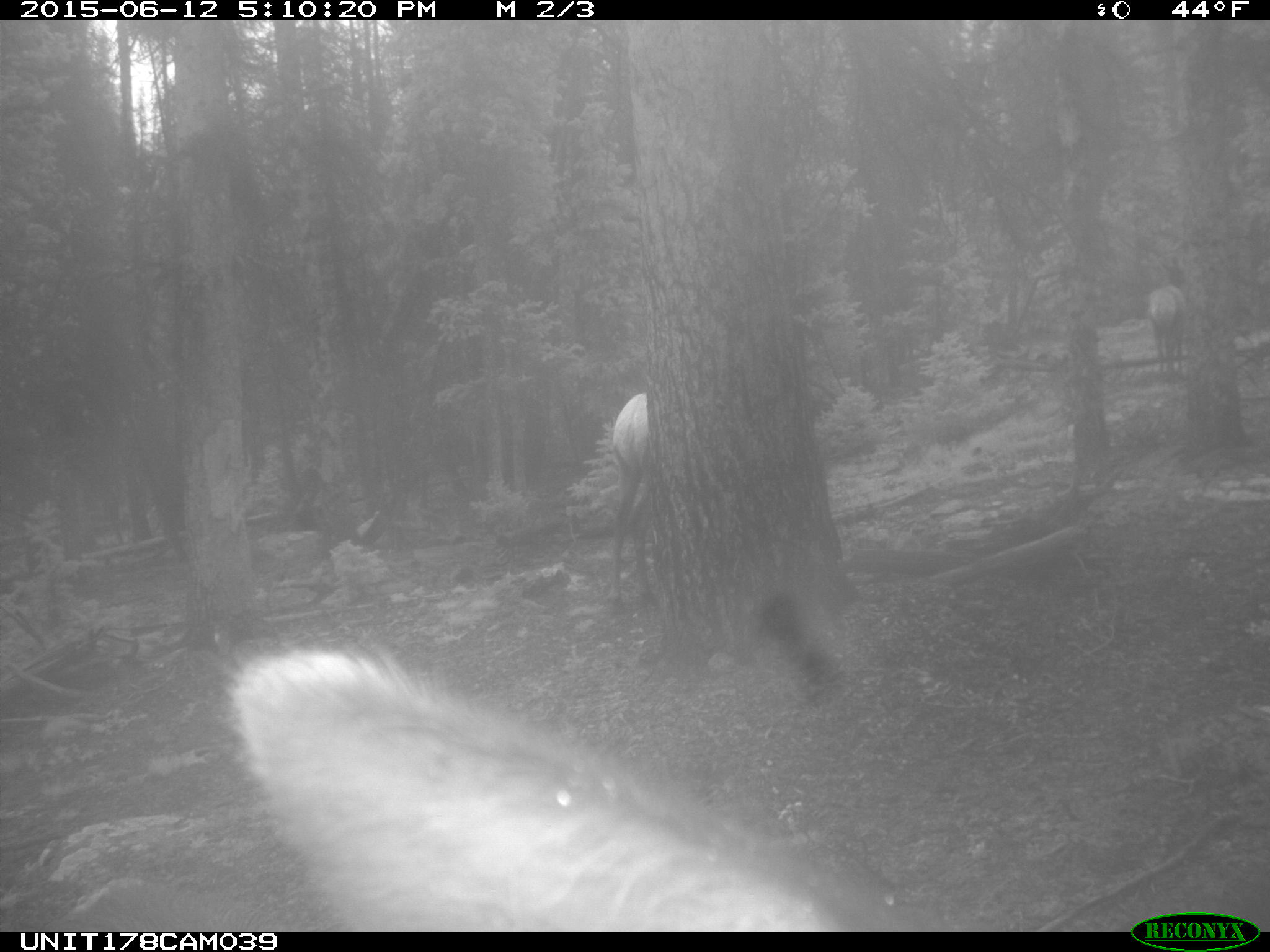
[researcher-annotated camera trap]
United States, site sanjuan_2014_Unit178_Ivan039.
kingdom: Animalia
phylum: Chordata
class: Mammalia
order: Artiodactyla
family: Cervidae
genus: Cervus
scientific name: Cervus elaphus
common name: red deer